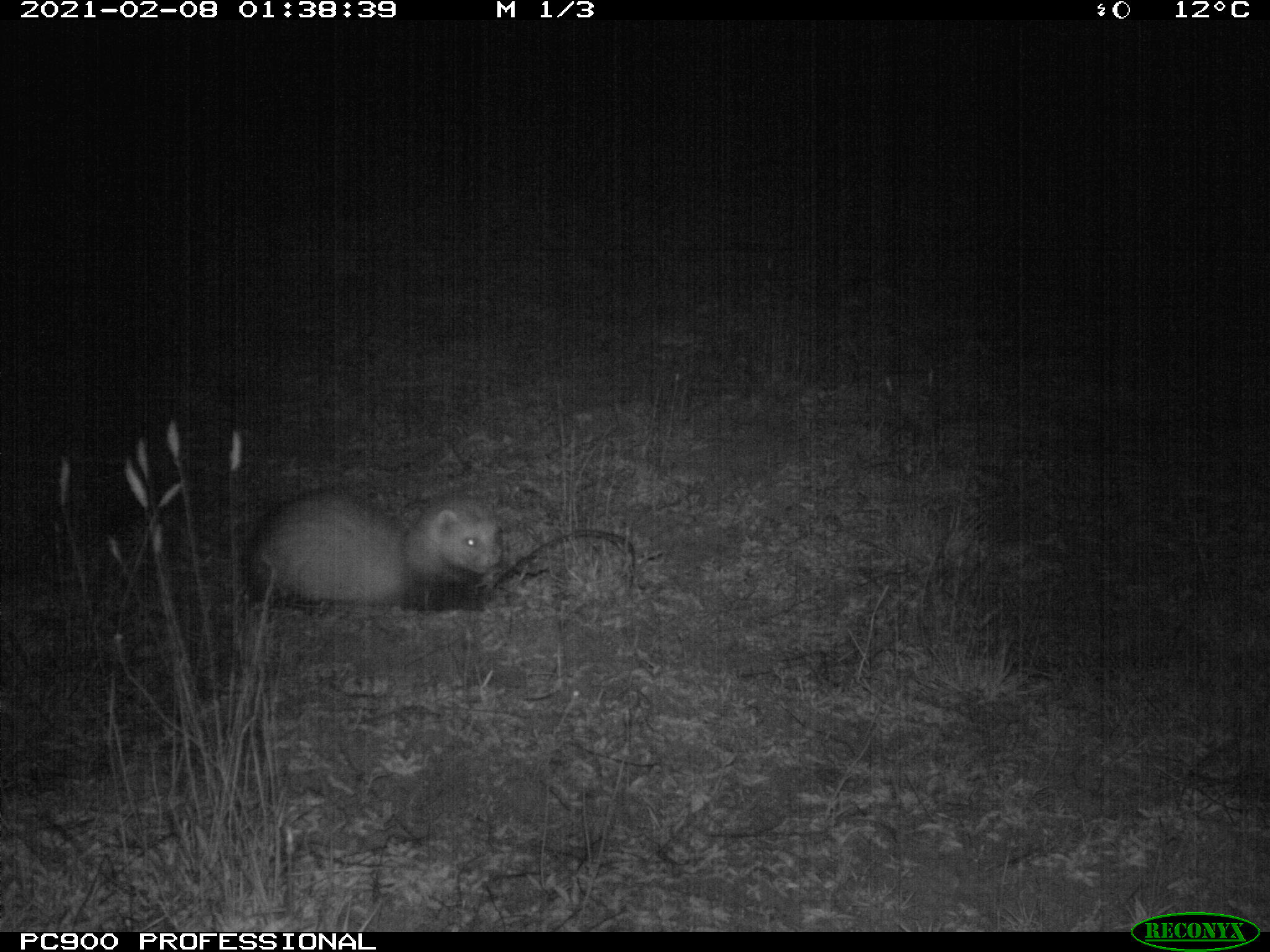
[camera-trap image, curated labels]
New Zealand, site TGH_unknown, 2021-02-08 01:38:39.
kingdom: Animalia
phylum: Chordata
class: Mammalia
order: Carnivora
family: Mustelidae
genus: Mustela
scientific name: Mustela furo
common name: ferret